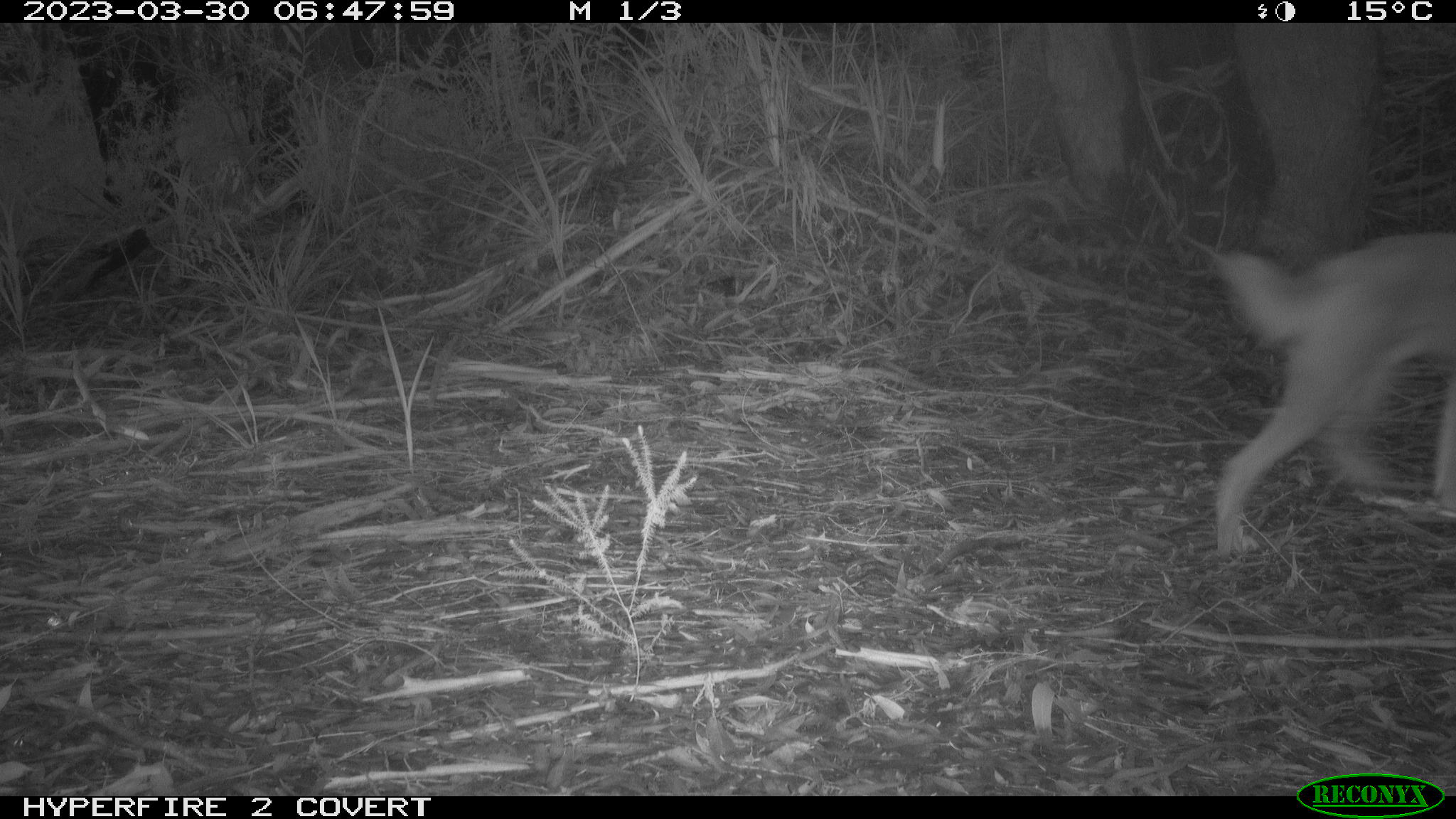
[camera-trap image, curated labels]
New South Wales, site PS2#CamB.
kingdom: Animalia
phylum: Chordata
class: Mammalia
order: Carnivora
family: Canidae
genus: Canis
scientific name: Canis familiaris dingo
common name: dingo